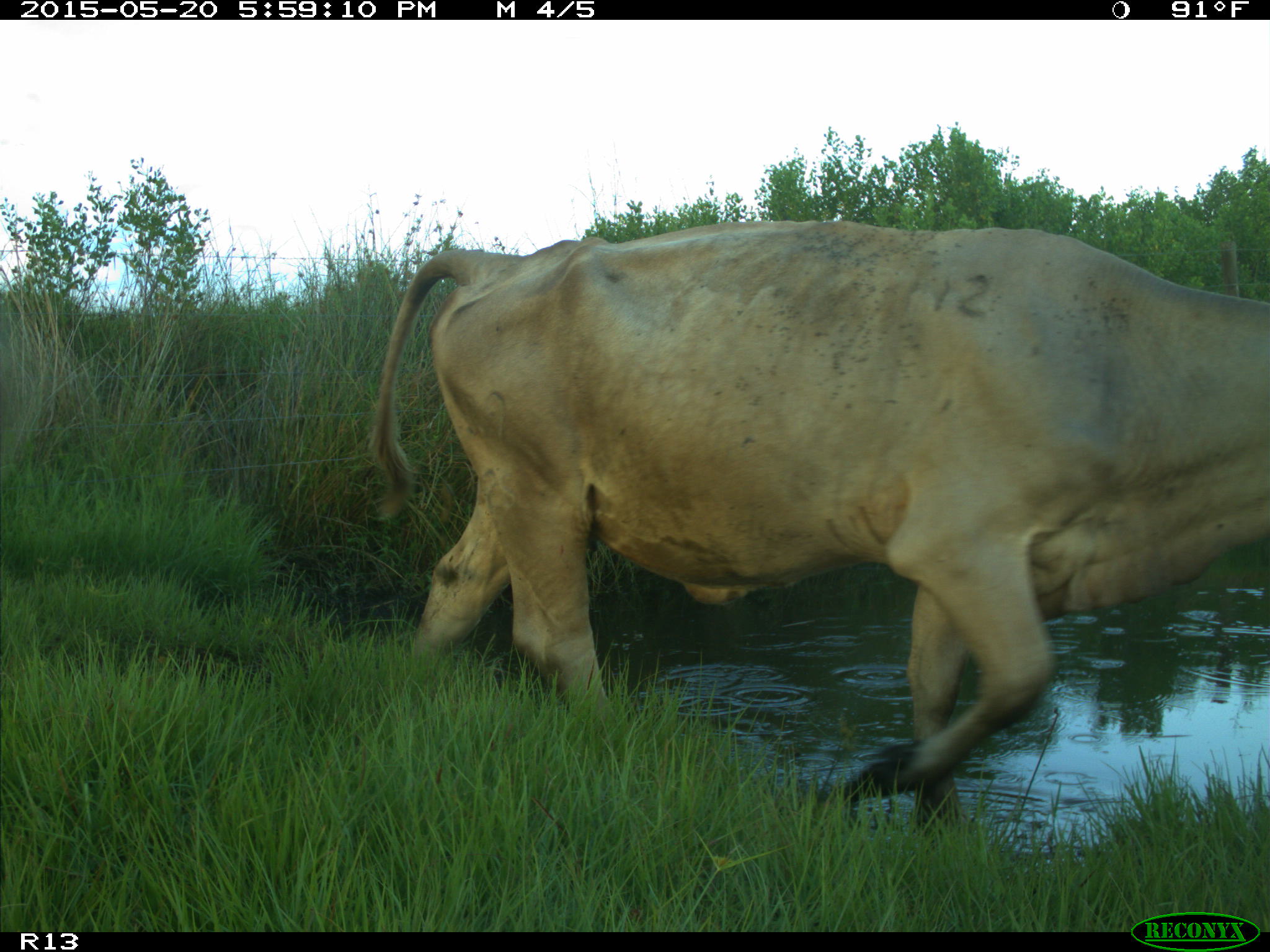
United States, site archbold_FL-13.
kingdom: Animalia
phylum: Chordata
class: Mammalia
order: Artiodactyla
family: Bovidae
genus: Bos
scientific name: Bos taurus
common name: domestic cow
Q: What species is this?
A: Bos taurus (domestic cow).